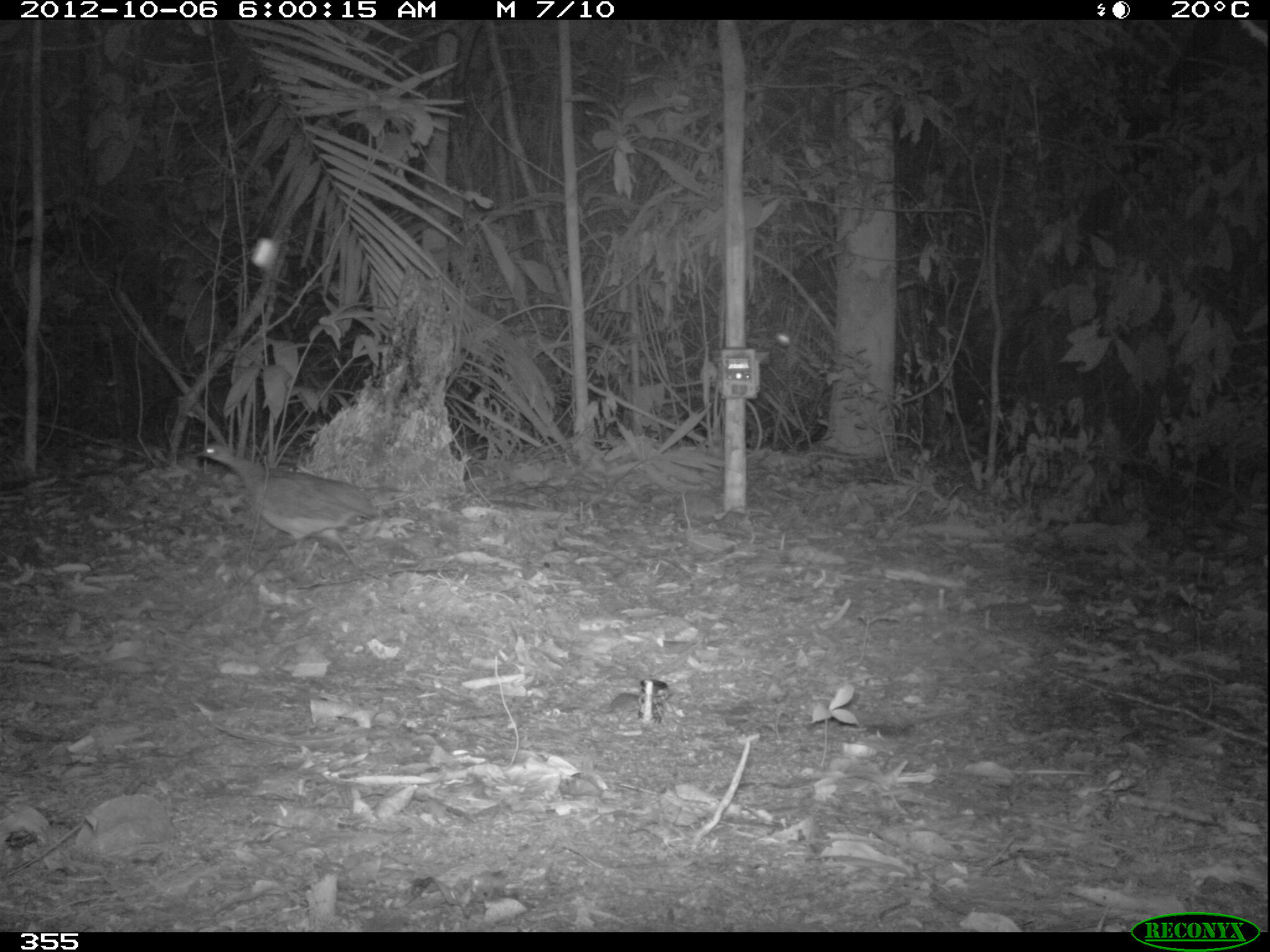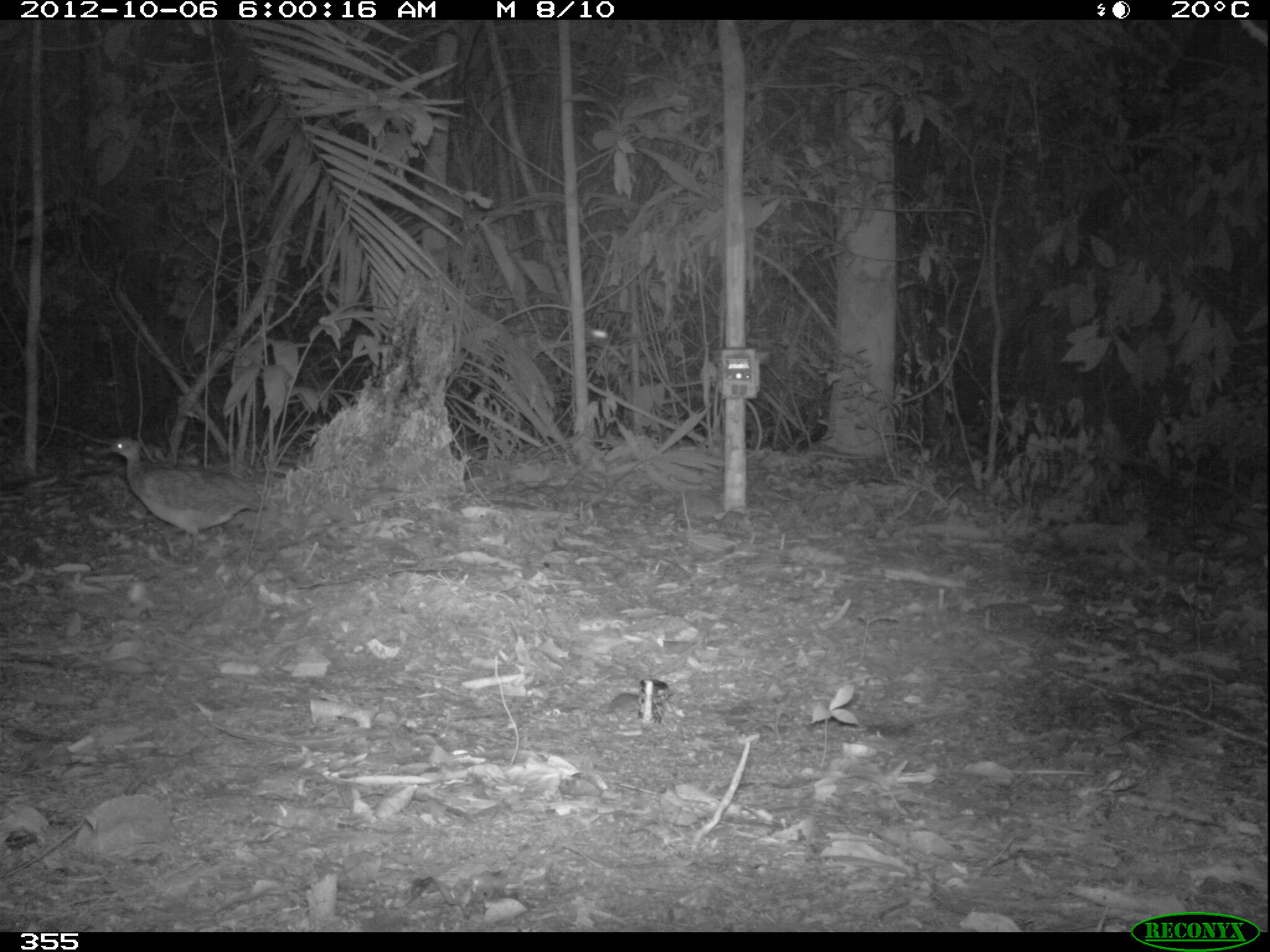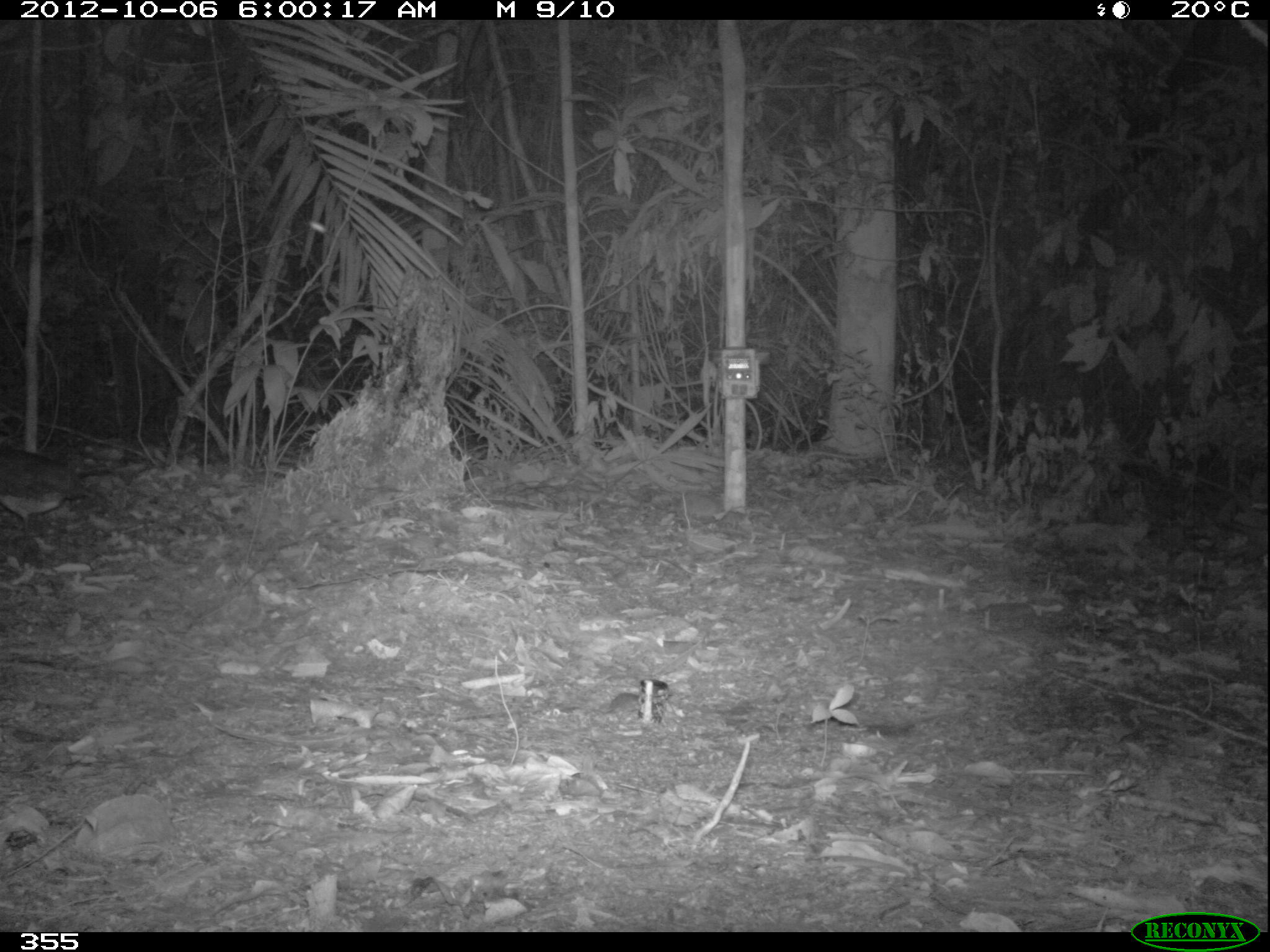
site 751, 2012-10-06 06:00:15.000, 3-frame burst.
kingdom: Animalia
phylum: Chordata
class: Aves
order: Galliformes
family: Phasianidae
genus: Alectoris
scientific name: Alectoris rufa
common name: red-legged partridge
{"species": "Alectoris rufa (red-legged partridge)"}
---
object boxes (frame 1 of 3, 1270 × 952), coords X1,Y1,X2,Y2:
alectoris rufa: 193,442,415,569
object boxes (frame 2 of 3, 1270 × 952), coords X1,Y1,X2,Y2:
alectoris rufa: 95,435,267,565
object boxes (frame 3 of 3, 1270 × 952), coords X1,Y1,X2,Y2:
alectoris rufa: 1,449,105,540